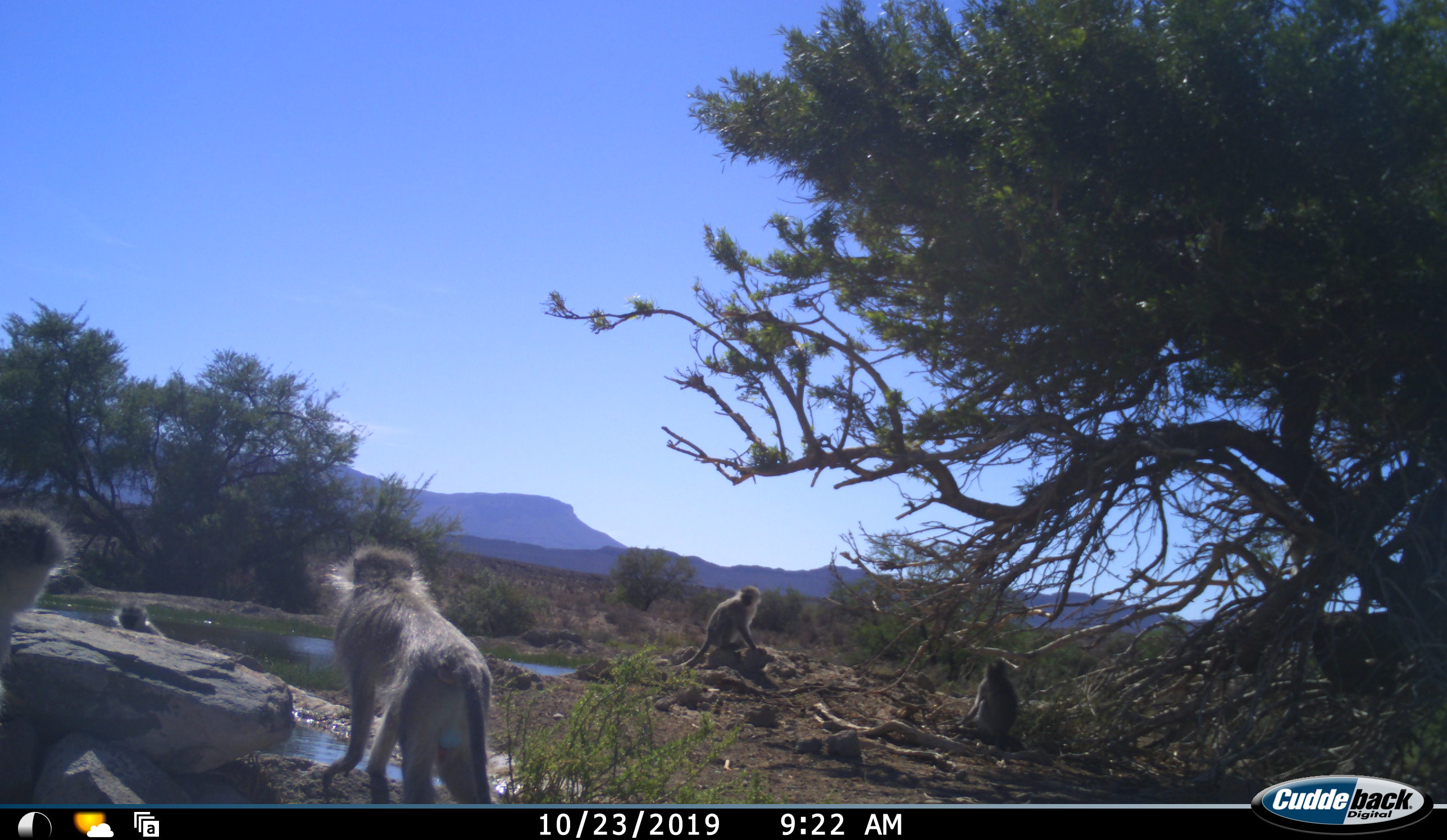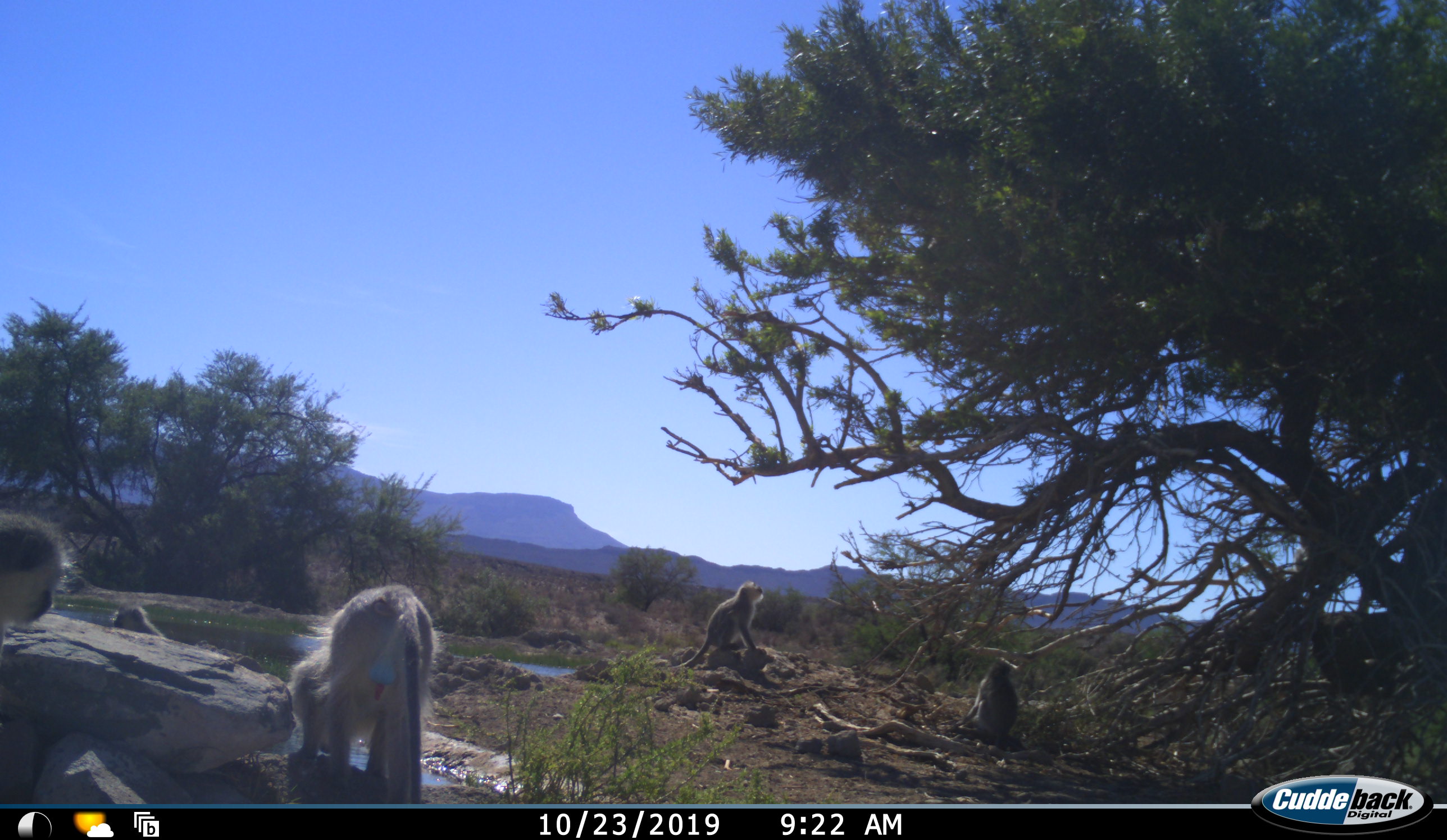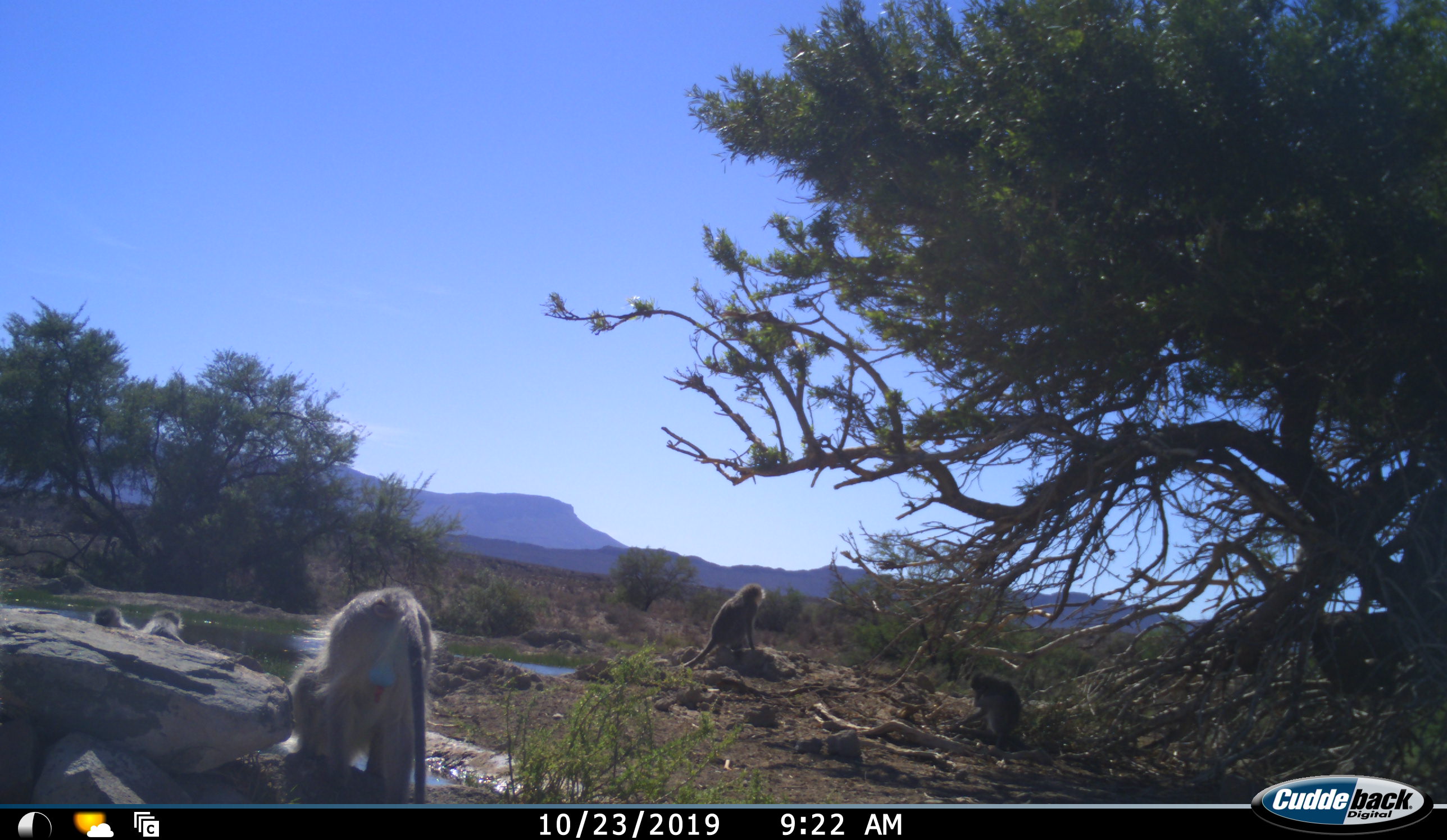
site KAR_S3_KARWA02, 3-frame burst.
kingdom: Animalia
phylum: Chordata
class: Mammalia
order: Primates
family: Cercopithecidae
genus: Chlorocebus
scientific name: Chlorocebus pygerythrus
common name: vervet monkey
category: monkeyvervet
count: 6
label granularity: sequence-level